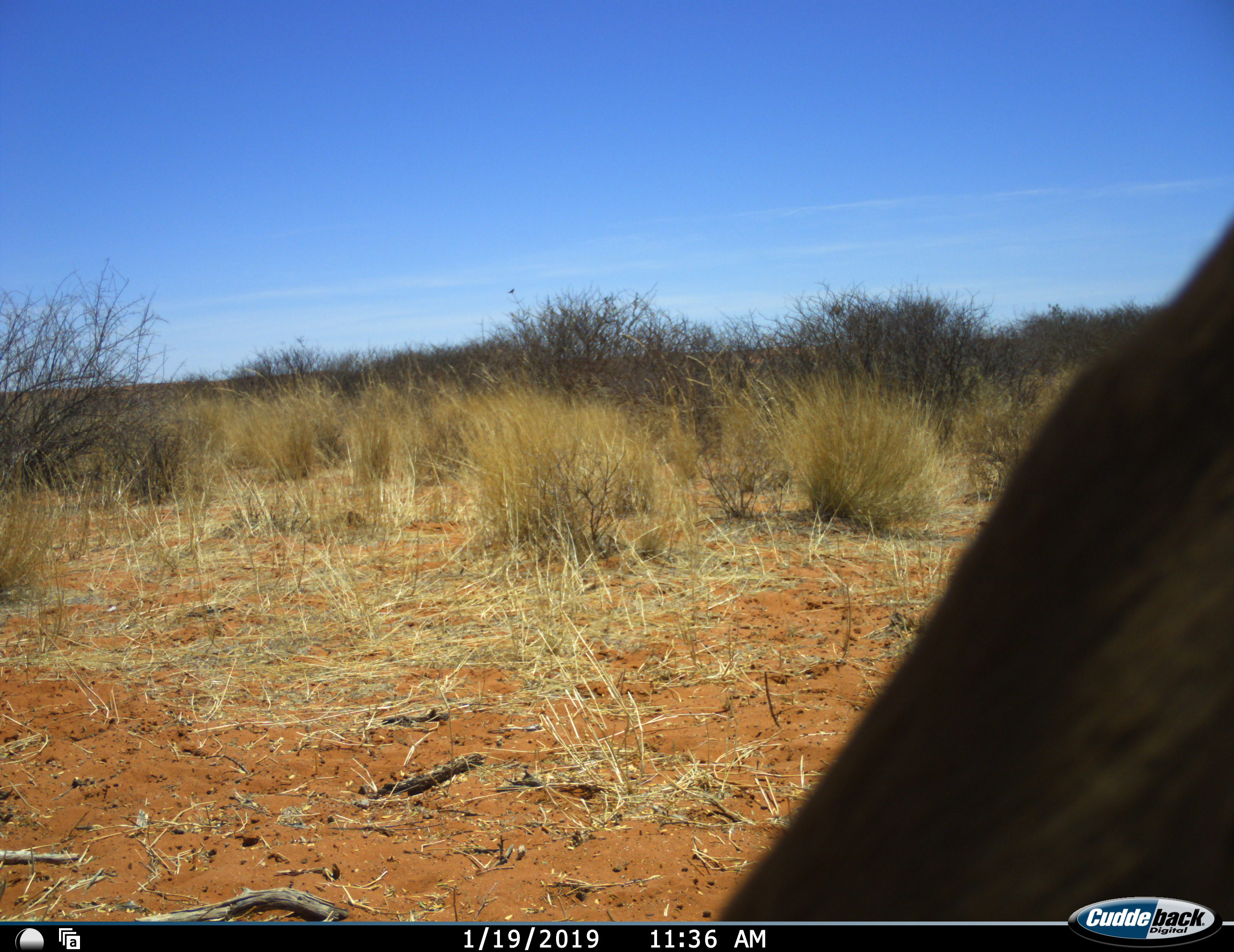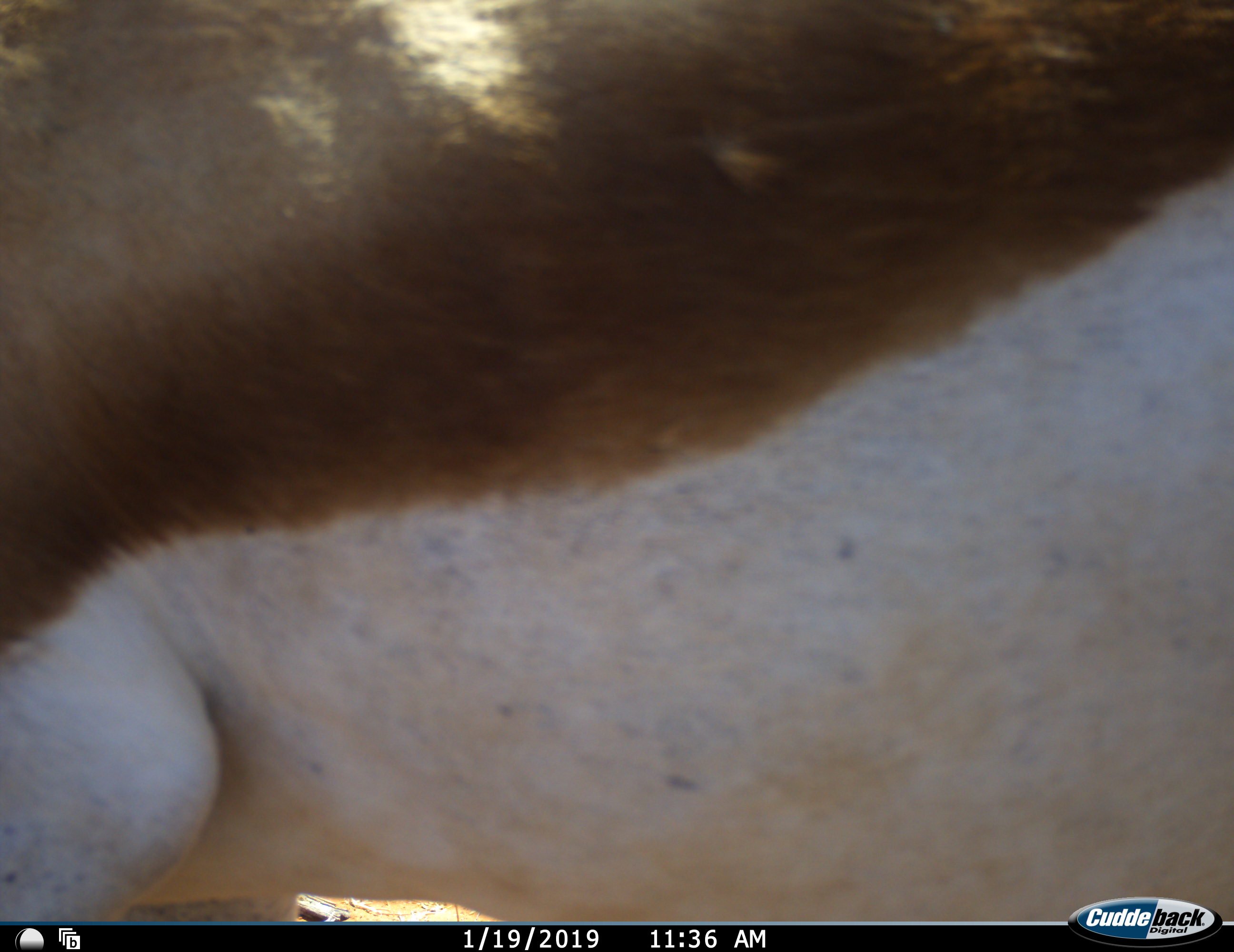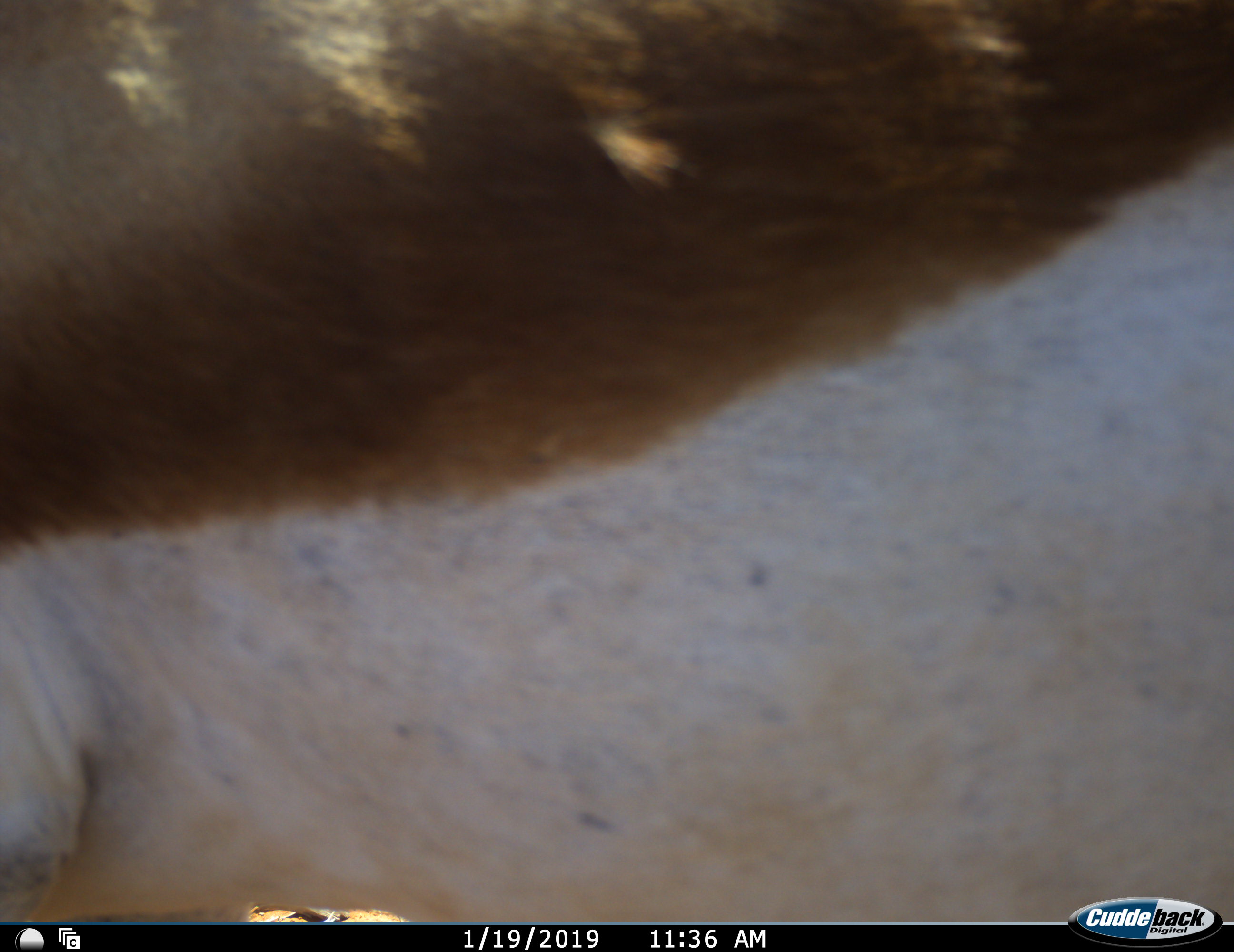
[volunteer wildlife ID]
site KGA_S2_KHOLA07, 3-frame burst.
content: unidentified animal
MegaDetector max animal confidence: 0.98